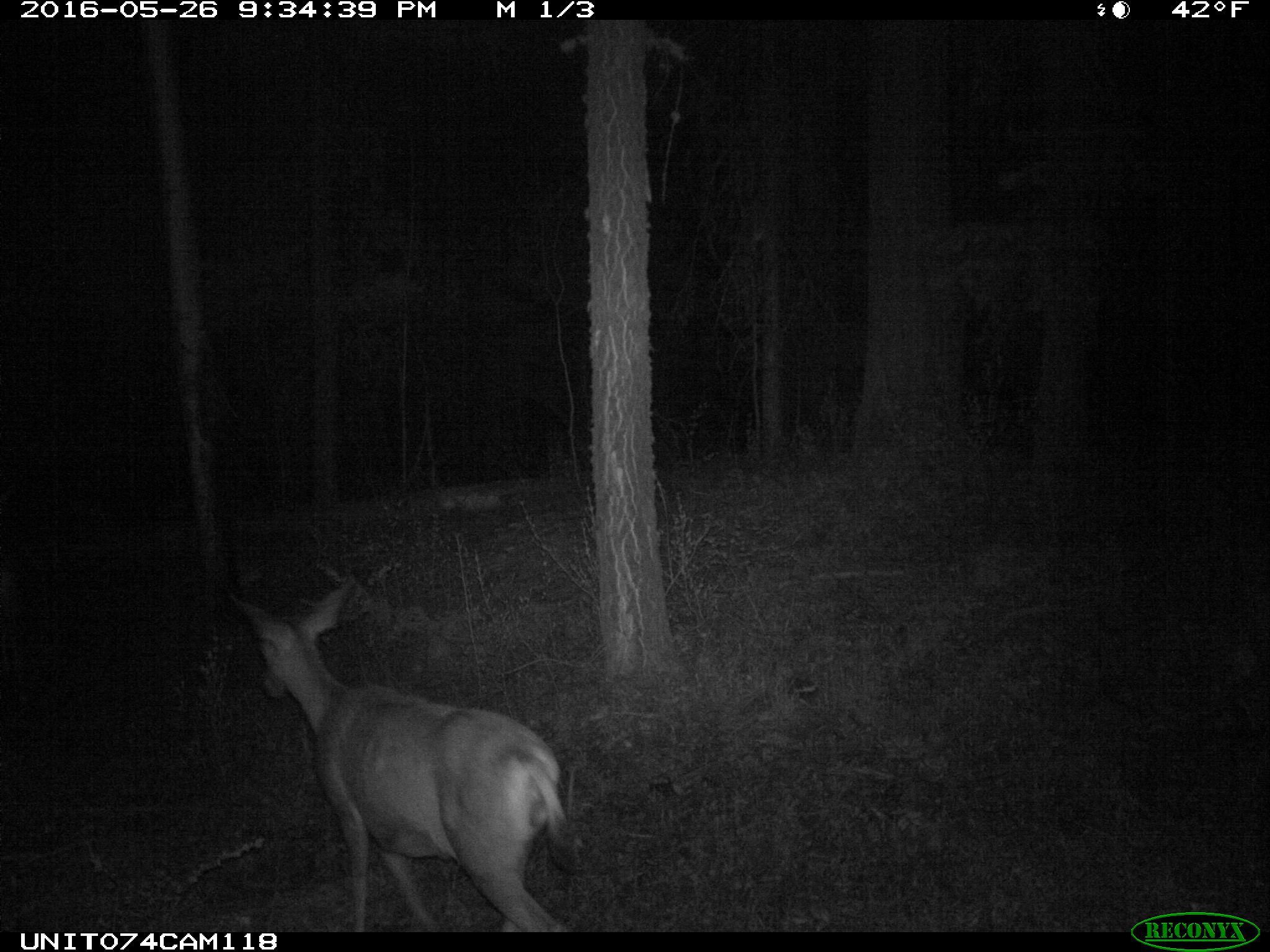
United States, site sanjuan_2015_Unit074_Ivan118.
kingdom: Animalia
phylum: Chordata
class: Mammalia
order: Artiodactyla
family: Cervidae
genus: Odocoileus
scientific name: Odocoileus hemionus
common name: mule deer